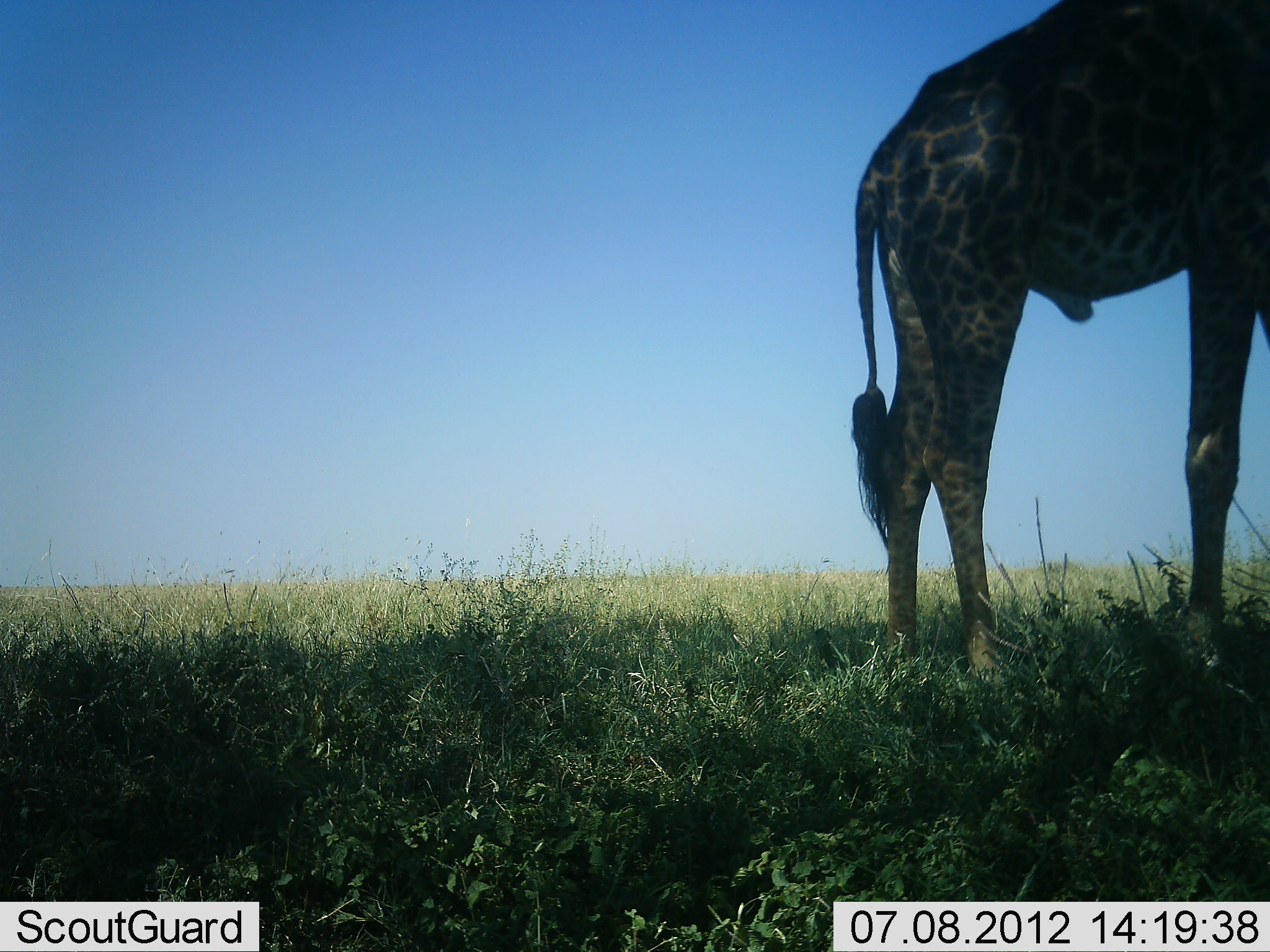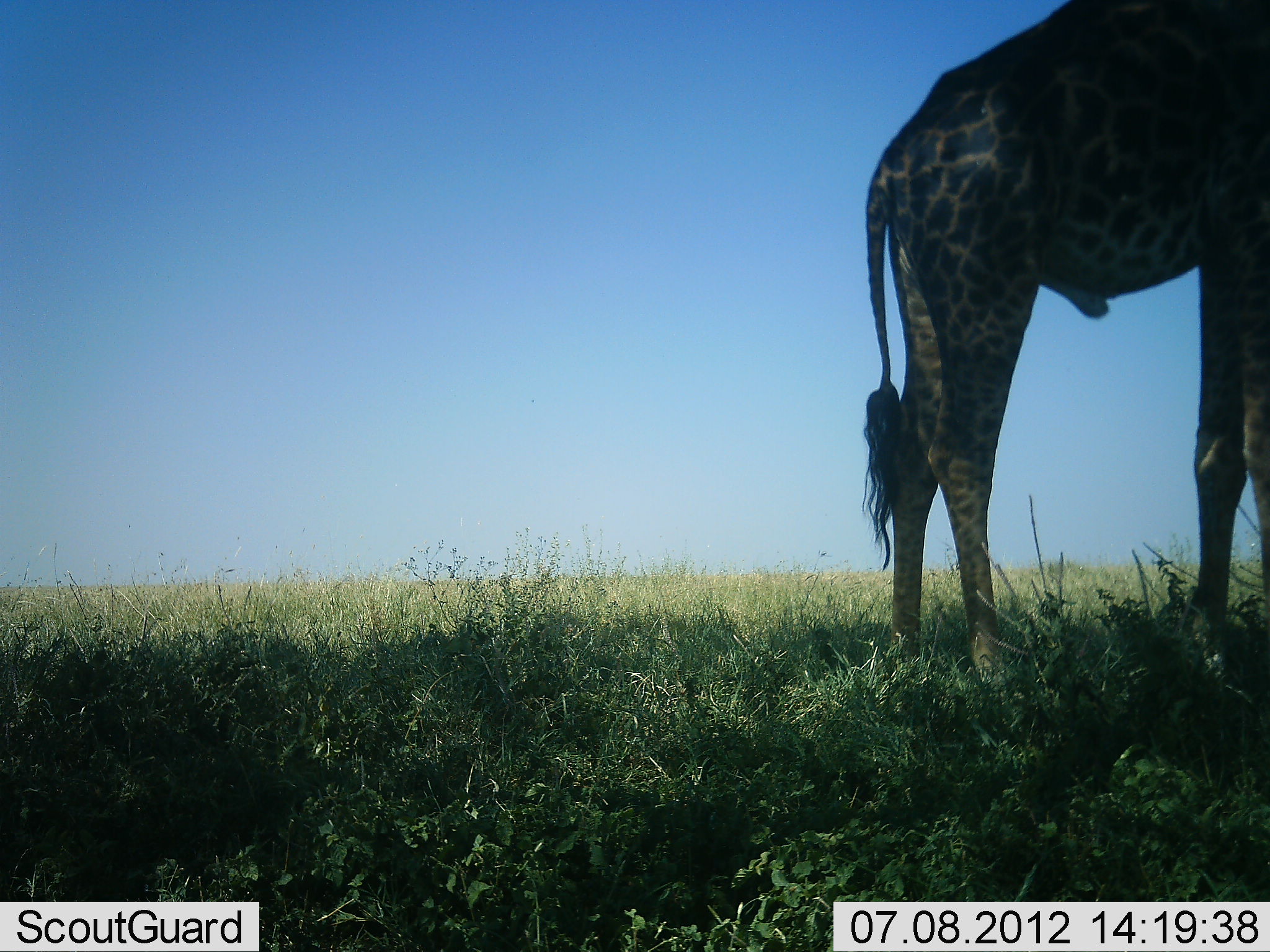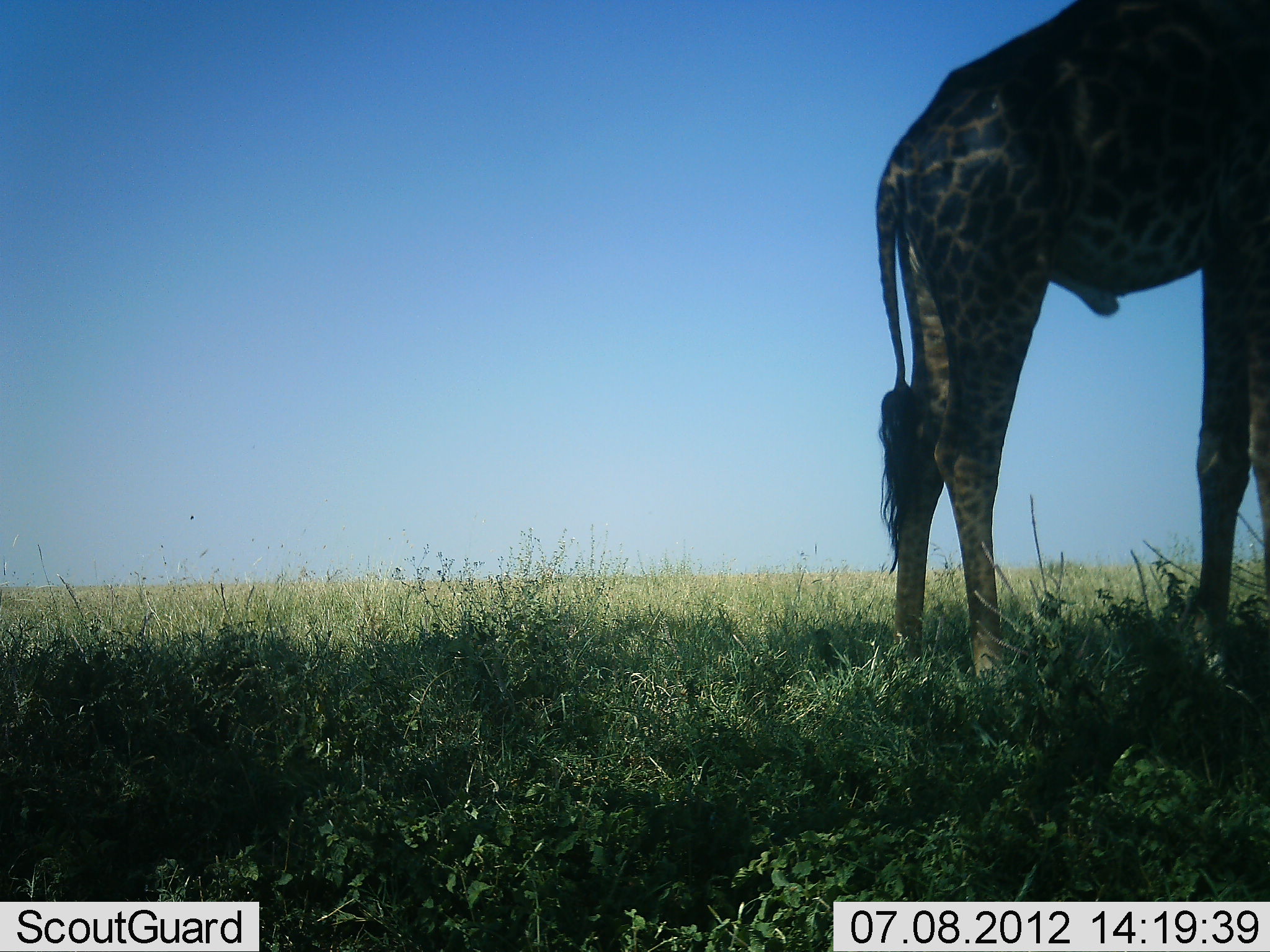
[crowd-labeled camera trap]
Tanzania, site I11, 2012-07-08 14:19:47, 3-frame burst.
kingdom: Animalia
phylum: Chordata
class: Mammalia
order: Artiodactyla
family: Giraffidae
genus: Giraffa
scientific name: Giraffa camelopardalis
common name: giraffe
Giraffe (Giraffa camelopardalis), count 1. Behavior (volunteer vote fractions): standing 90%, resting 0%, moving 0%, interacting 0%. Young present (vote fraction): 0%. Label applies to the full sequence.